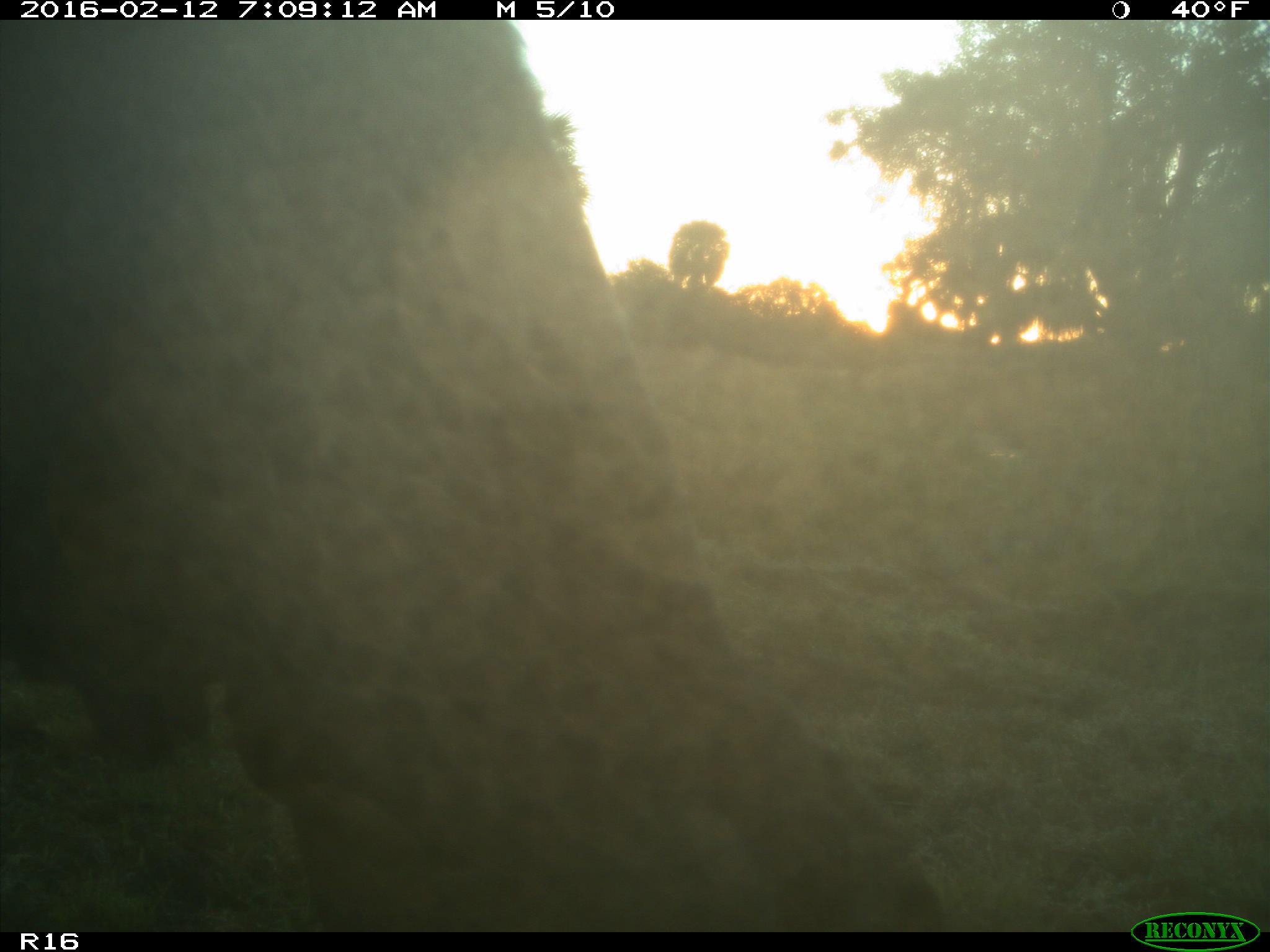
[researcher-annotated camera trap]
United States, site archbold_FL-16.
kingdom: Animalia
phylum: Chordata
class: Mammalia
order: Artiodactyla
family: Bovidae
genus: Bos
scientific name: Bos taurus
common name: domestic cow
Bos taurus (domestic cow).